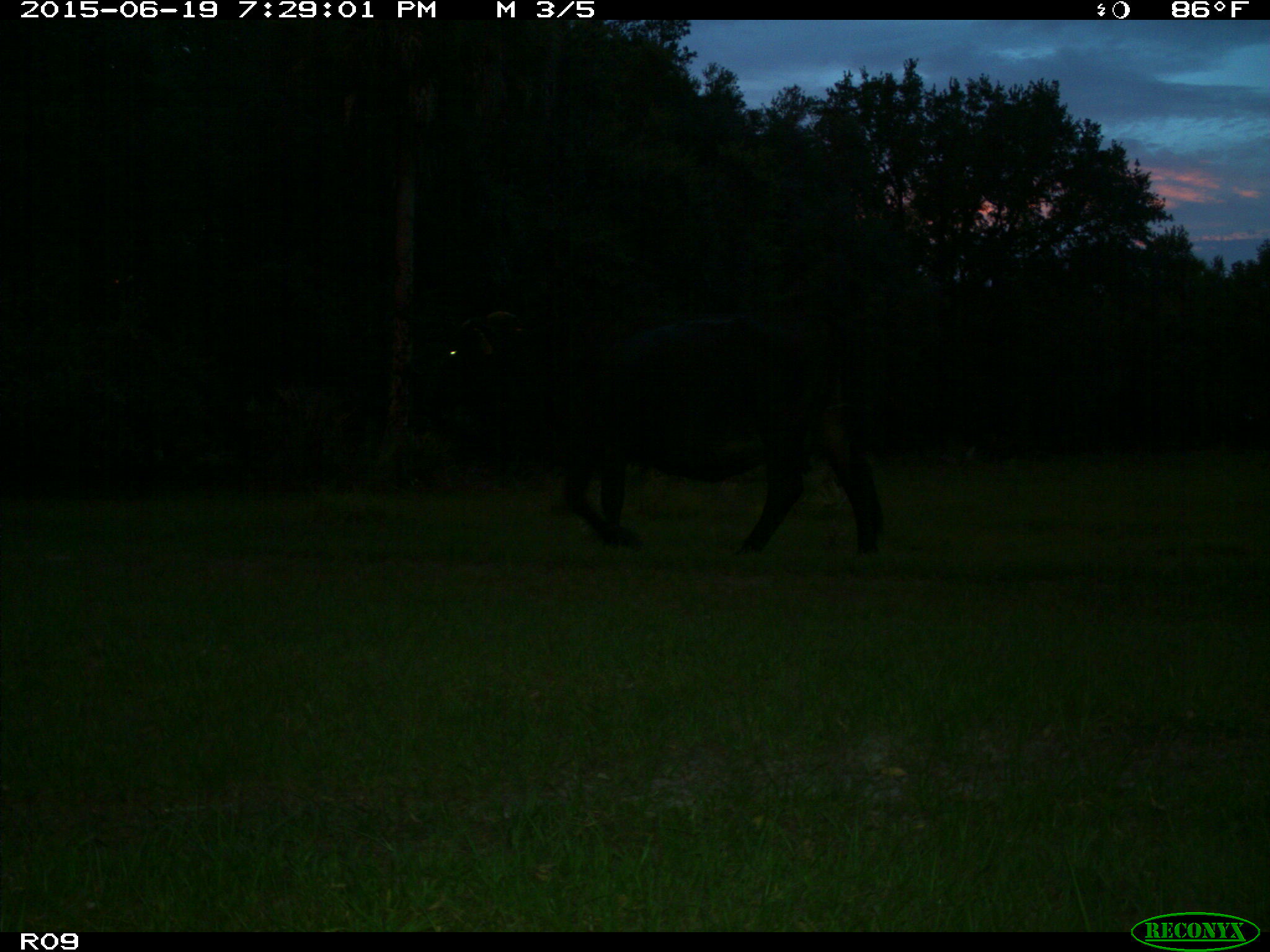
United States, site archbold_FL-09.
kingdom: Animalia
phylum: Chordata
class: Mammalia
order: Artiodactyla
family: Bovidae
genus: Bos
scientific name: Bos taurus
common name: domestic cow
Bos taurus (domestic cow).